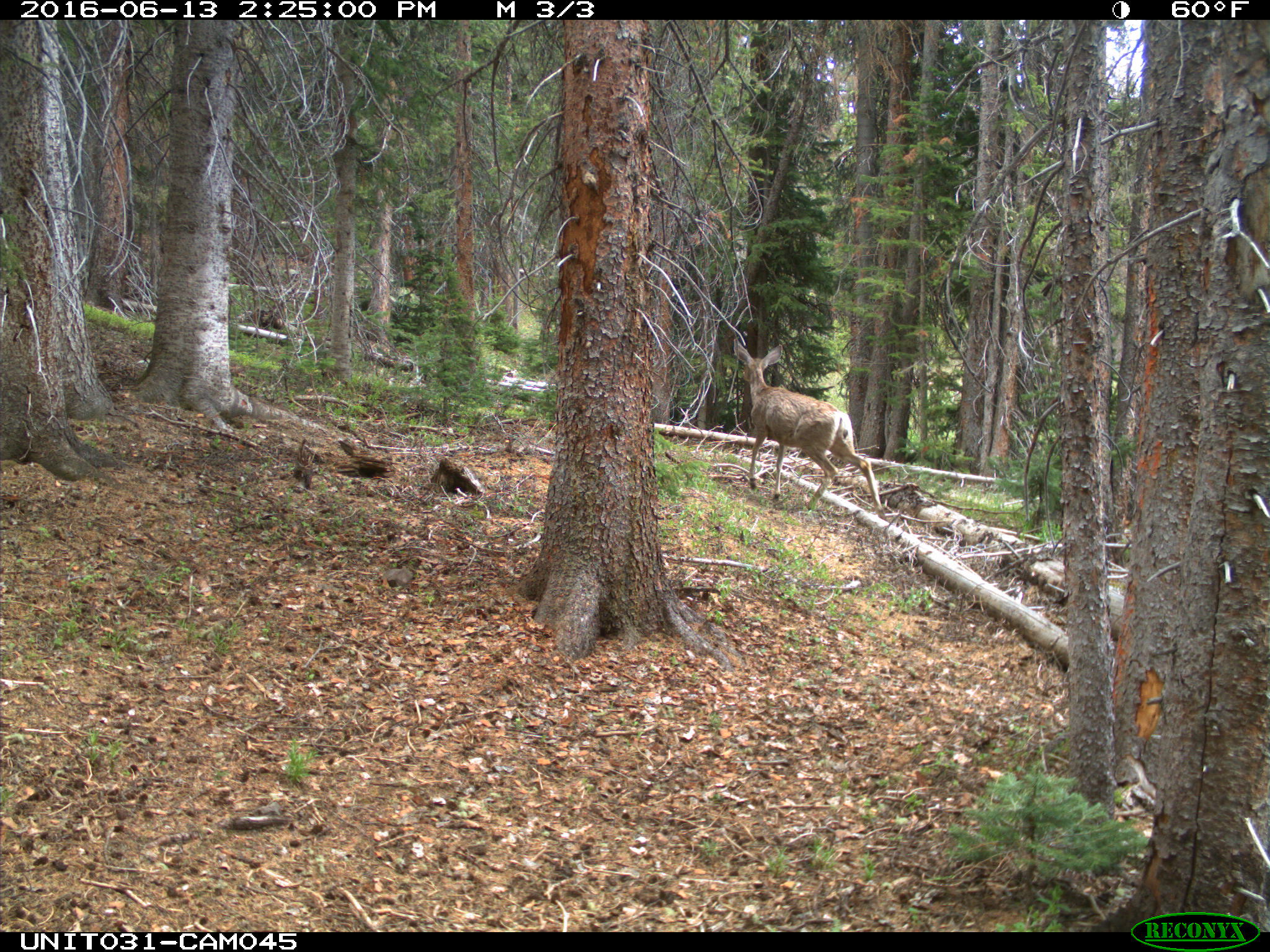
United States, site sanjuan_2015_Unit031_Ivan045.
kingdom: Animalia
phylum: Chordata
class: Mammalia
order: Artiodactyla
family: Cervidae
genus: Odocoileus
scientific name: Odocoileus hemionus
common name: mule deer